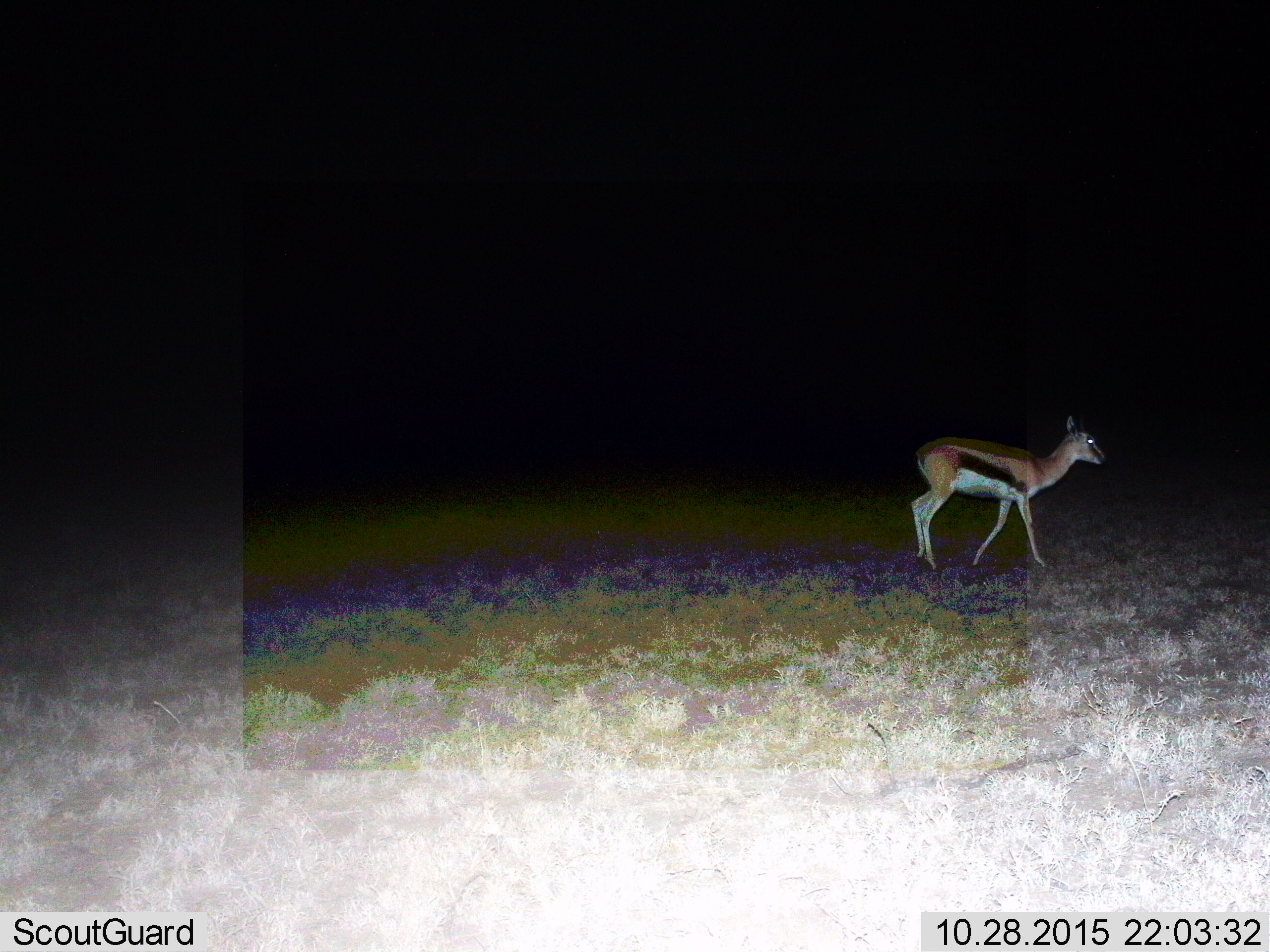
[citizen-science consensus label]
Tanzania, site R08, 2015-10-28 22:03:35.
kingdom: Animalia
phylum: Chordata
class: Mammalia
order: Artiodactyla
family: Bovidae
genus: Eudorcas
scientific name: Eudorcas thomsonii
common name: thomson's gazelle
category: gazellethomsons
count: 1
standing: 11%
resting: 0%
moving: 89%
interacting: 0%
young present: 0%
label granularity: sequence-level